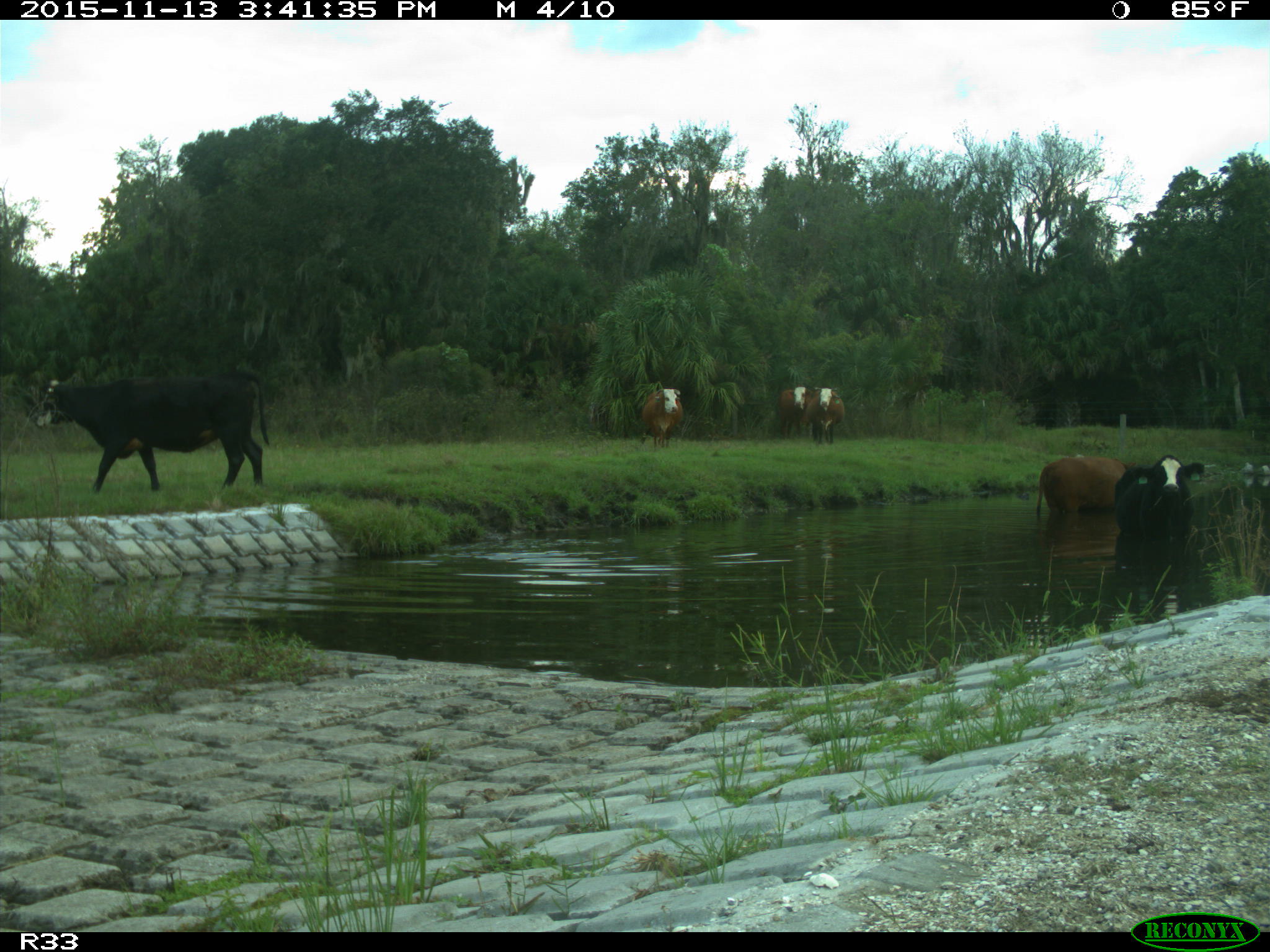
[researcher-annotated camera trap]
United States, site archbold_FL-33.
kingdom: Animalia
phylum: Chordata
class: Mammalia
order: Artiodactyla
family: Bovidae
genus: Bos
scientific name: Bos taurus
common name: domestic cow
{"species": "Bos taurus (domestic cow)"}